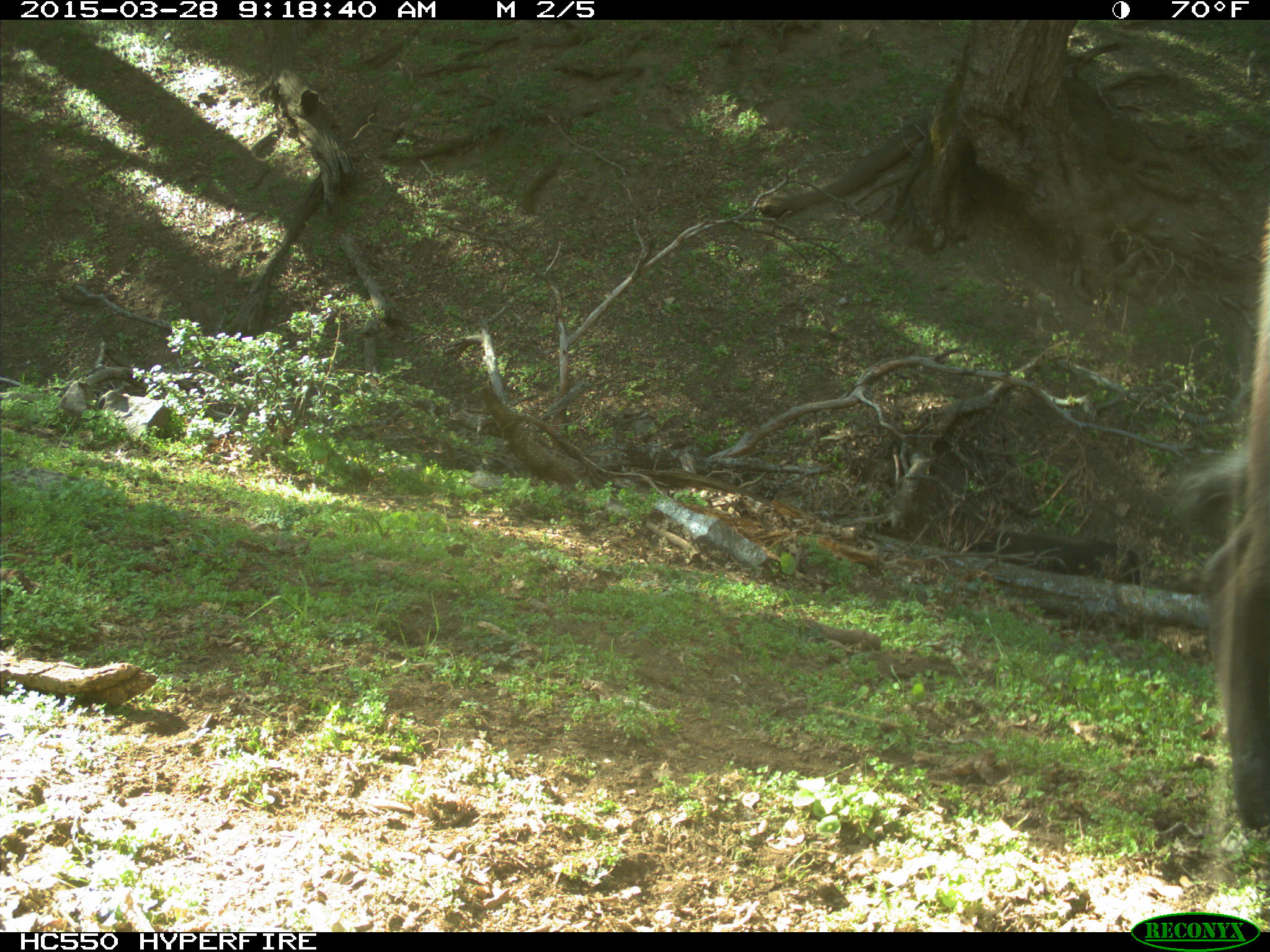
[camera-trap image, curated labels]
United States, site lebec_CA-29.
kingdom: Animalia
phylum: Chordata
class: Mammalia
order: Artiodactyla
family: Bovidae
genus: Bos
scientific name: Bos taurus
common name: domestic cow